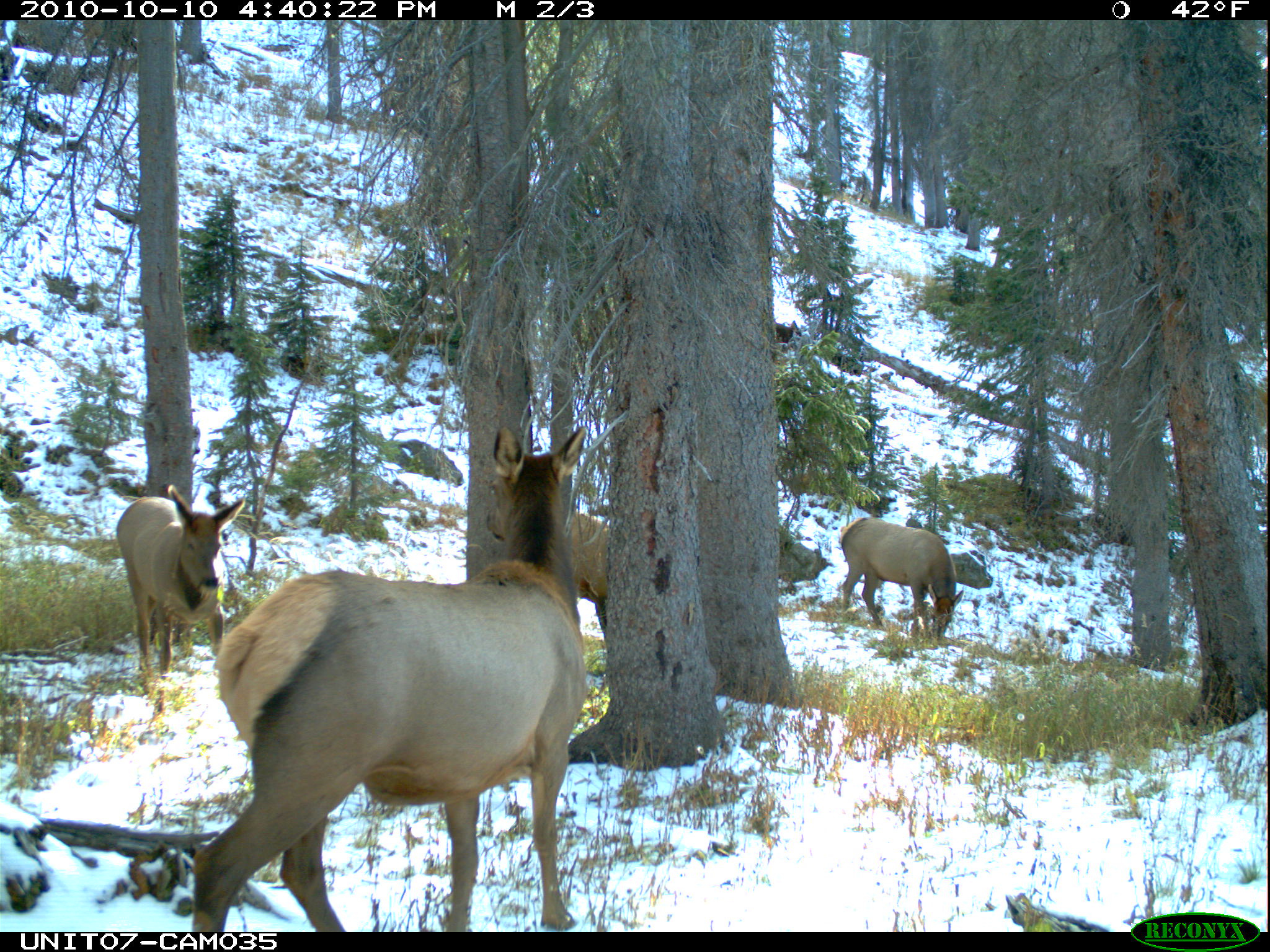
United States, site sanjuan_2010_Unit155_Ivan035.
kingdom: Animalia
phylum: Chordata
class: Mammalia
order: Artiodactyla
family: Cervidae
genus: Cervus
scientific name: Cervus elaphus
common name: red deer